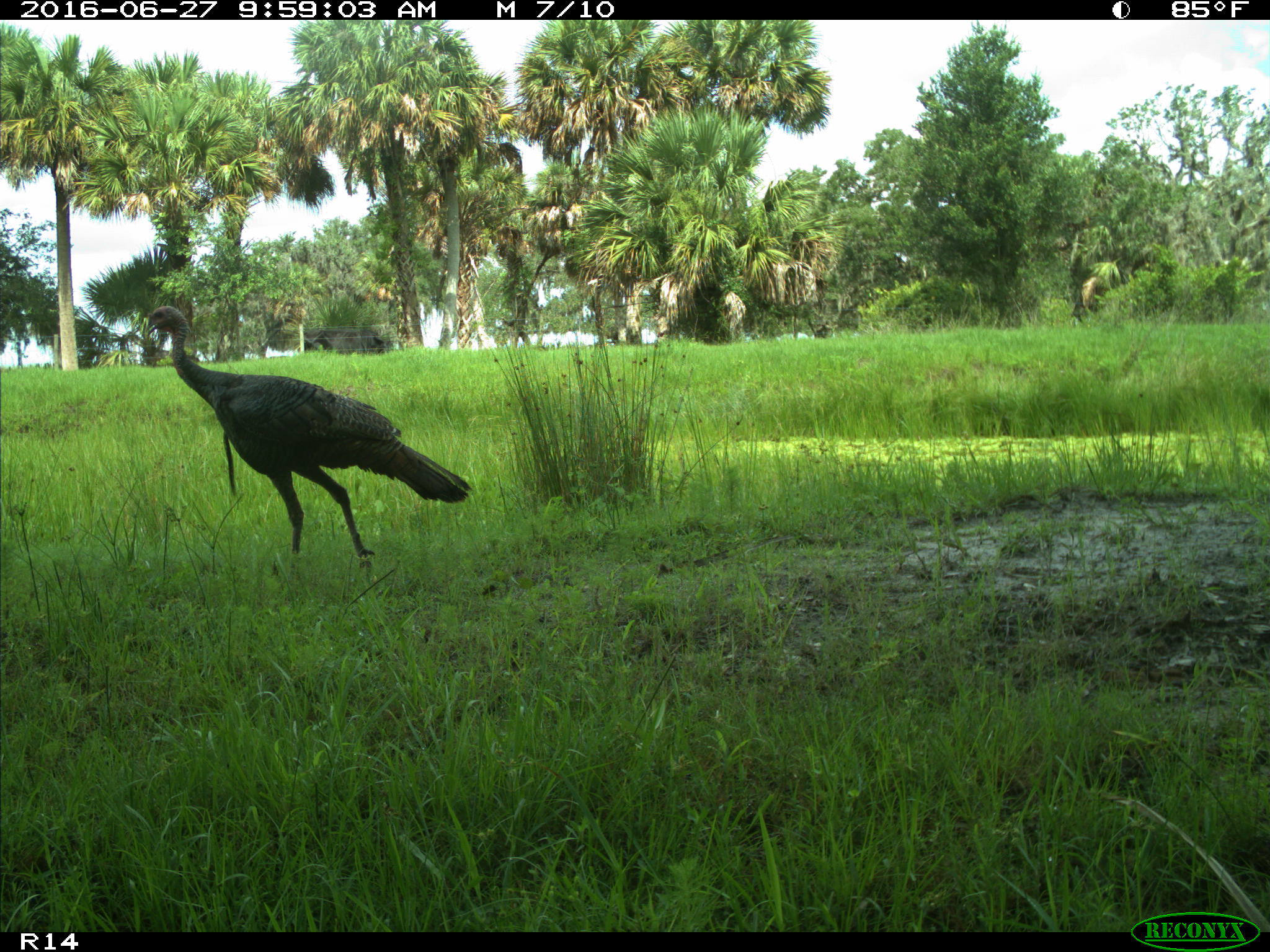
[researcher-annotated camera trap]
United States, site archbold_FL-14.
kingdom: Animalia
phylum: Chordata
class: Aves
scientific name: Aves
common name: birds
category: unidentified bird